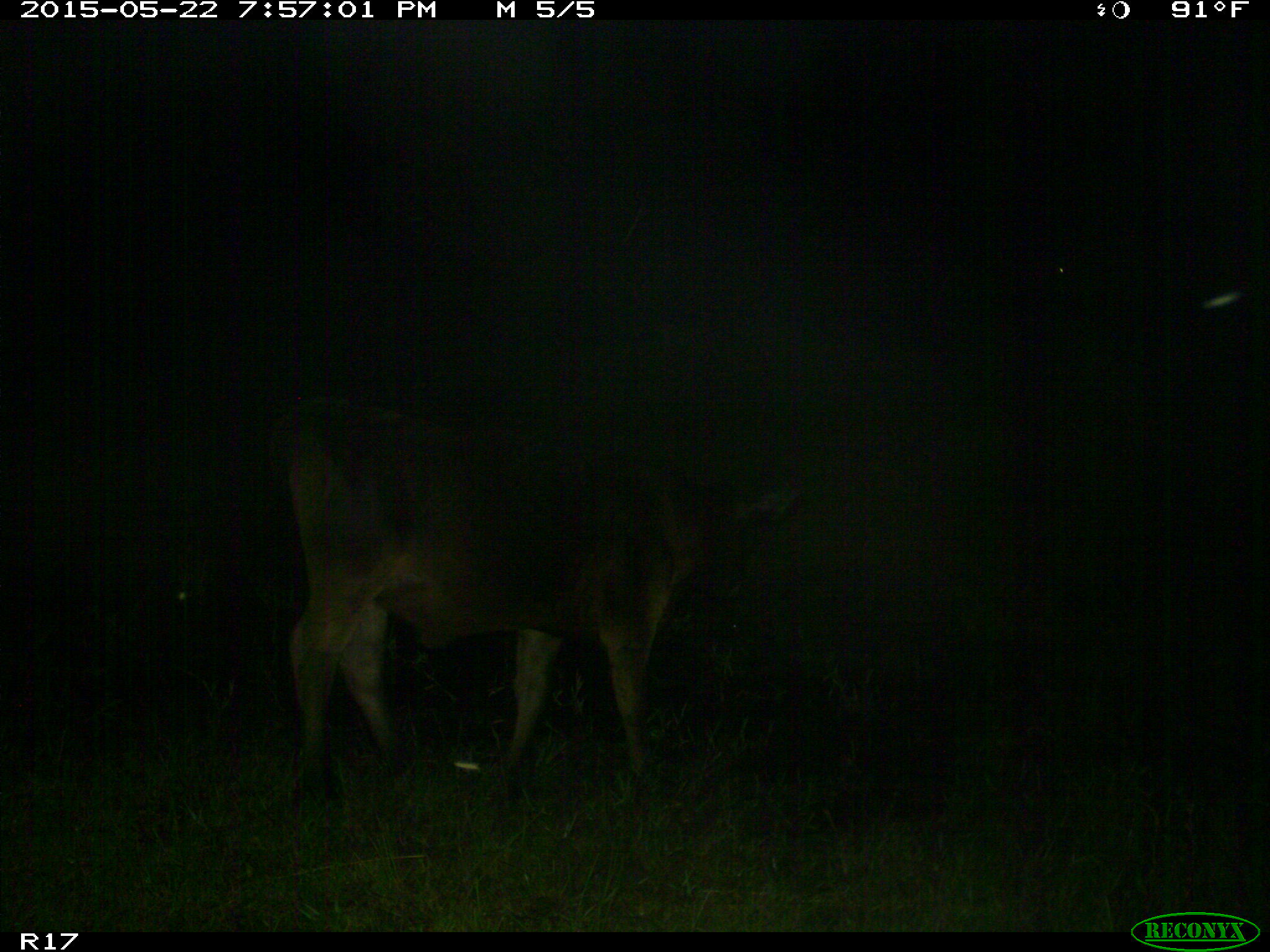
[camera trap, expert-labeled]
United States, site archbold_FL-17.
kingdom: Animalia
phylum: Chordata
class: Mammalia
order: Artiodactyla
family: Bovidae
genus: Bos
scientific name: Bos taurus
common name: domestic cow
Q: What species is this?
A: Bos taurus (domestic cow).